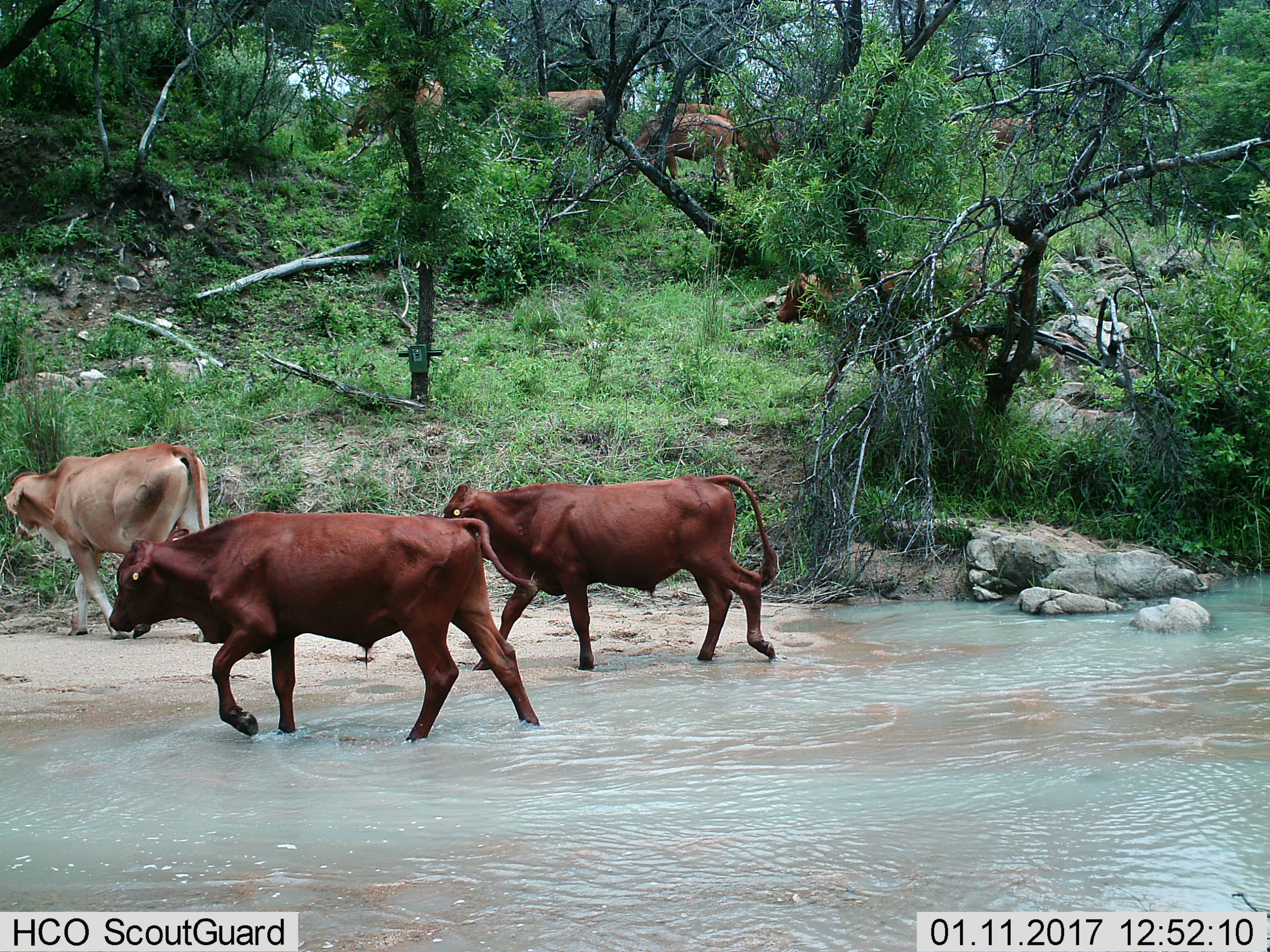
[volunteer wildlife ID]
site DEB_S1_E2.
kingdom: Animalia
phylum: Chordata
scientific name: Vertebrata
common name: domestic animal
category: domesticanimal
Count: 8.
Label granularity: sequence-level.